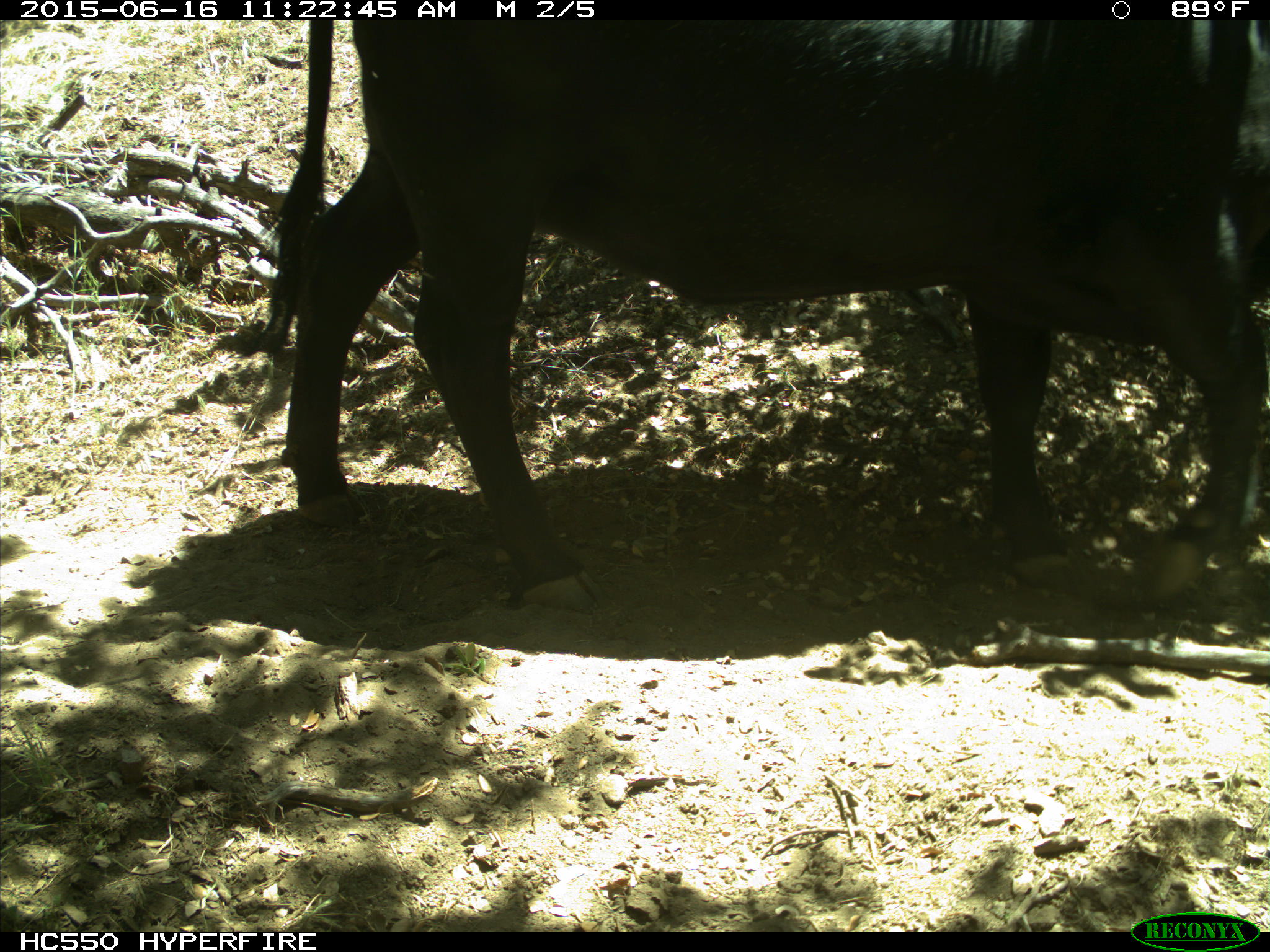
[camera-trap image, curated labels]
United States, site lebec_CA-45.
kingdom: Animalia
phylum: Chordata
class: Mammalia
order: Artiodactyla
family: Bovidae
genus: Bos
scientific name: Bos taurus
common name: domestic cow